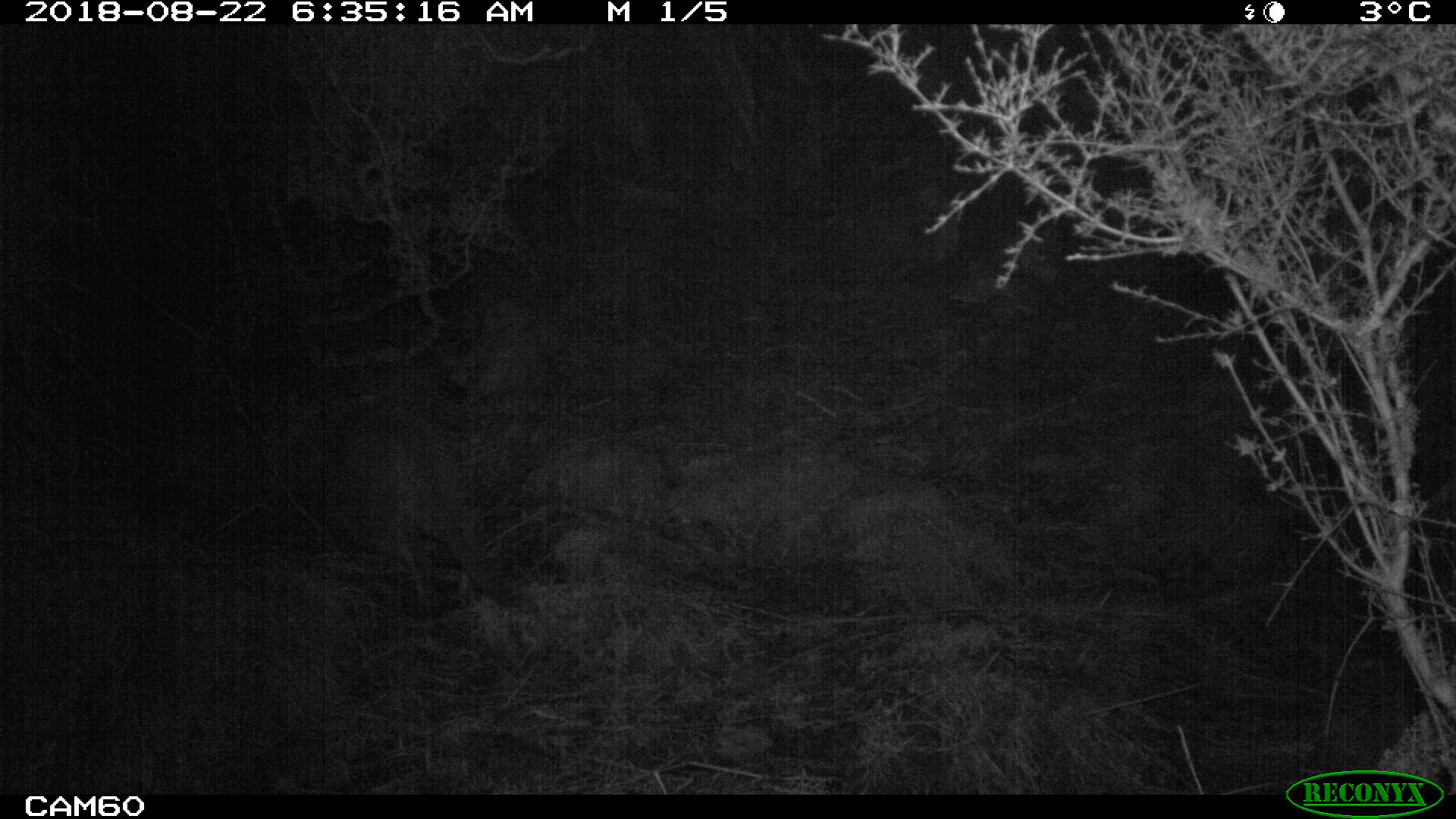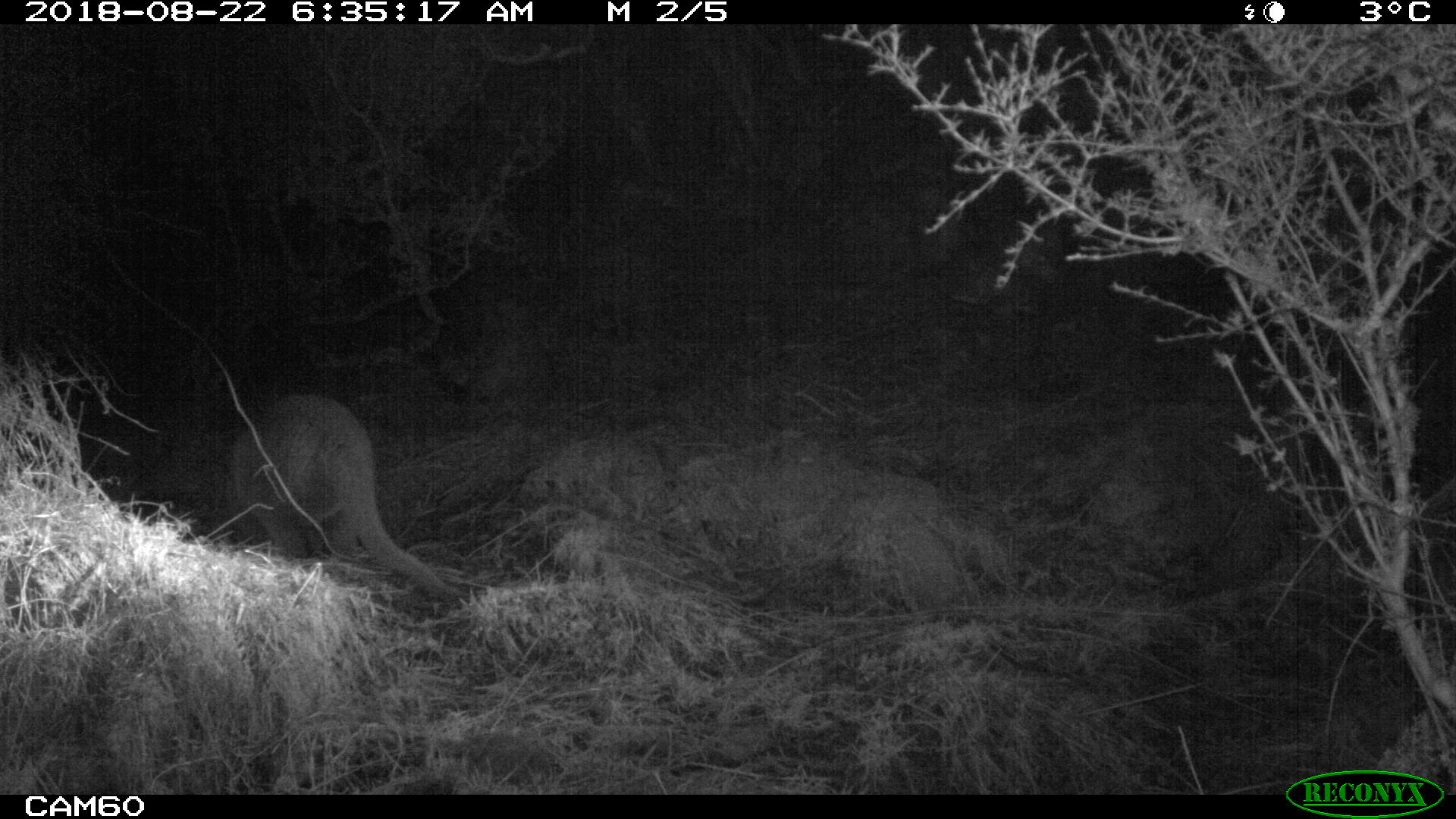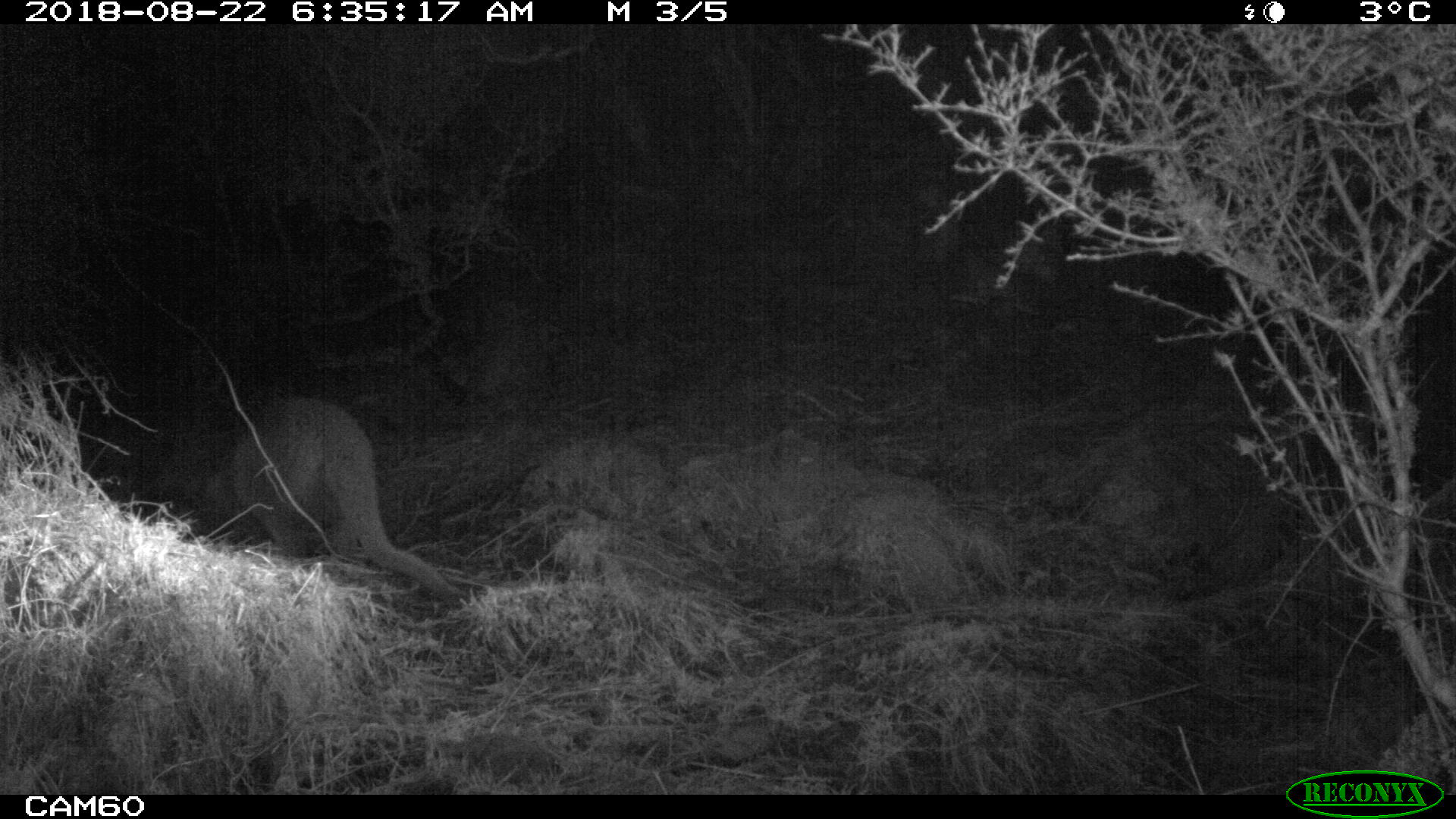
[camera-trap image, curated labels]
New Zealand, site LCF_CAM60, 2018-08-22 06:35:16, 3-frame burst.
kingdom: Animalia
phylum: Chordata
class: Mammalia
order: Diprotodontia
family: Macropodidae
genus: Notamacropus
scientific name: Notamacropus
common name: wallaby